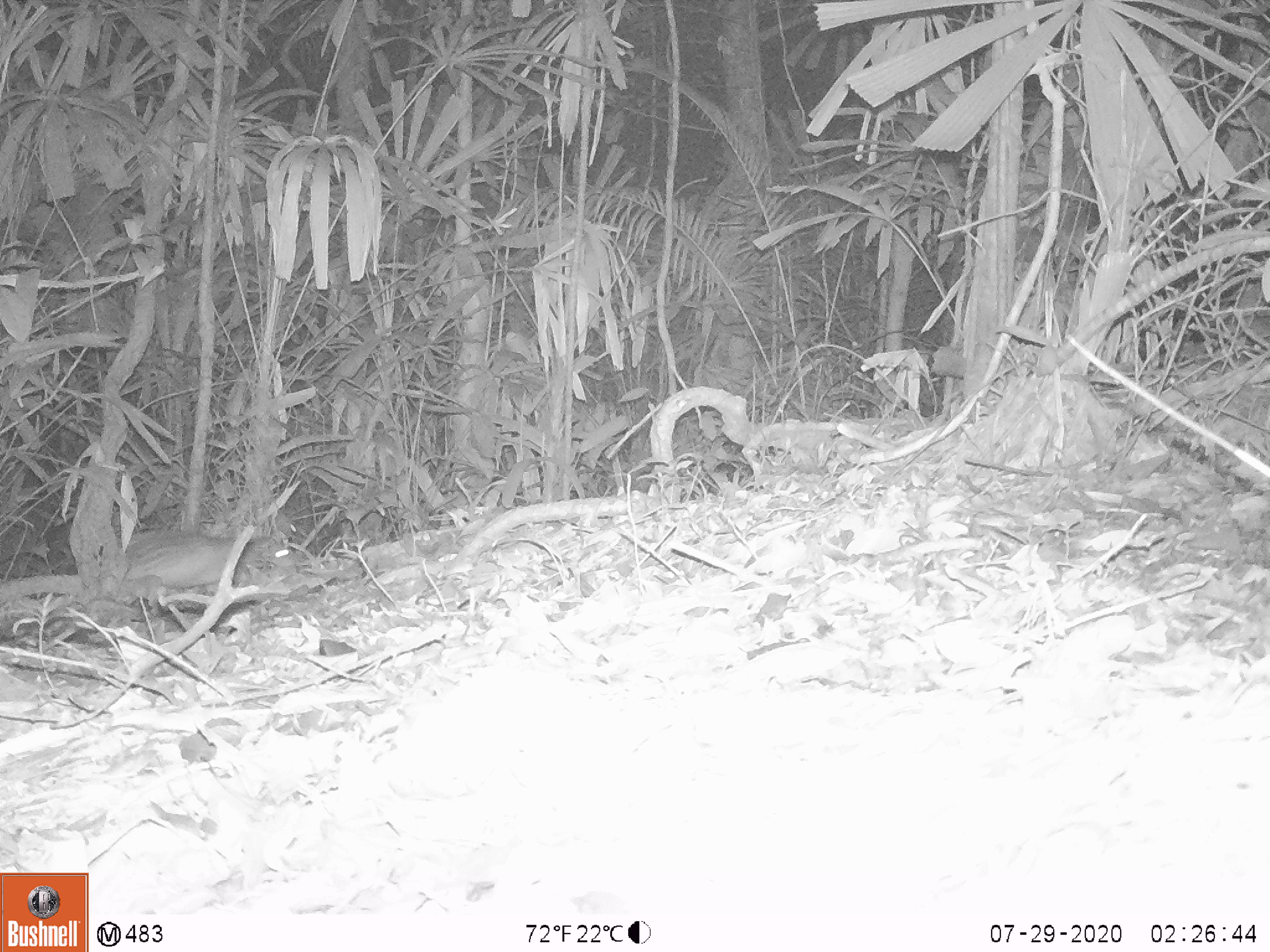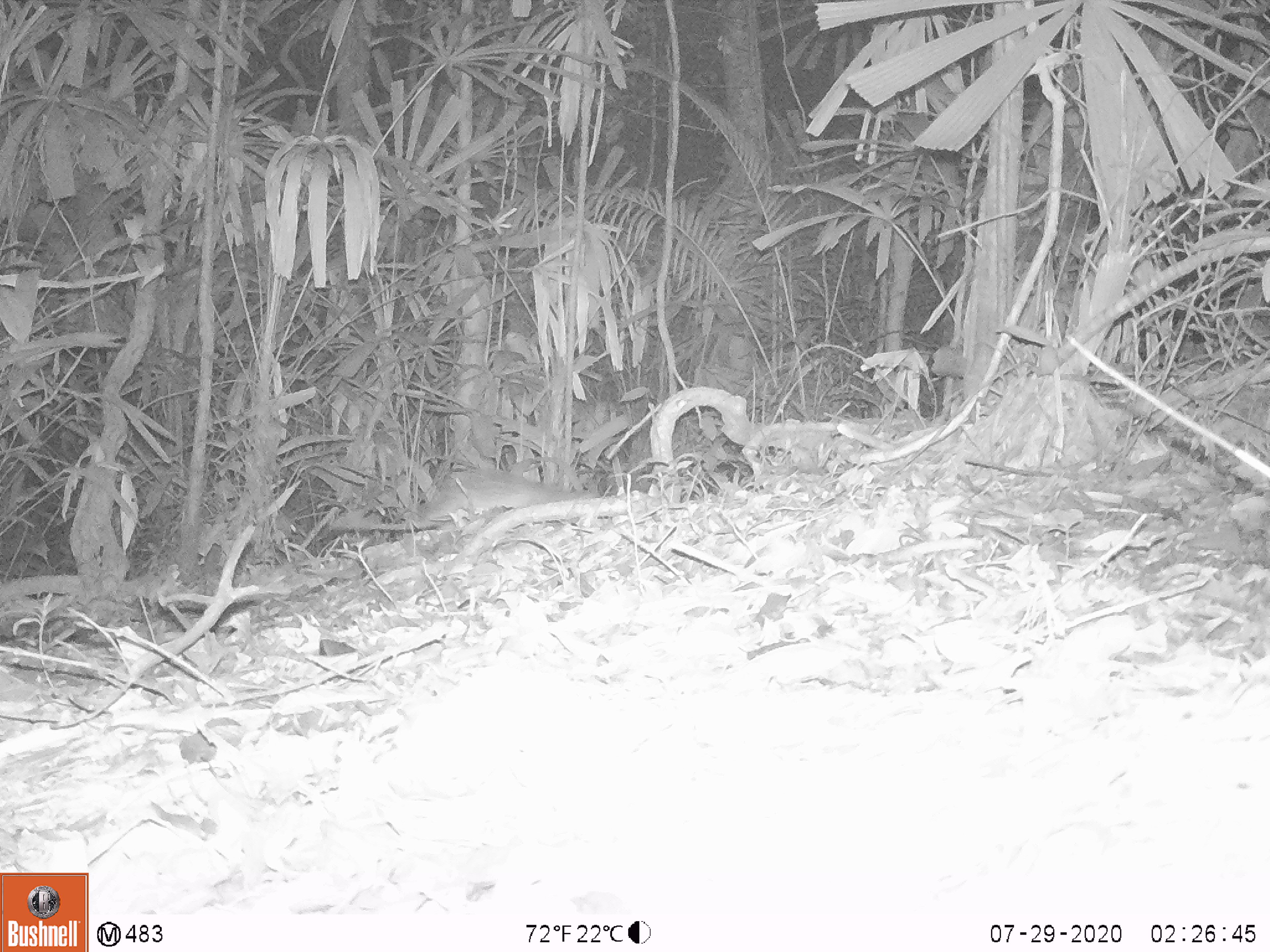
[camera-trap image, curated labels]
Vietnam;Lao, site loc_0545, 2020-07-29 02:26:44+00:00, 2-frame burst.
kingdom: Animalia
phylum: Chordata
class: Mammalia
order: Rodentia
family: Hystricidae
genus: Atherurus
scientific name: Atherurus macrourus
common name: asiatic brush-tailed porcupine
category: asiatic brush tailed porcupine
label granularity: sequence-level